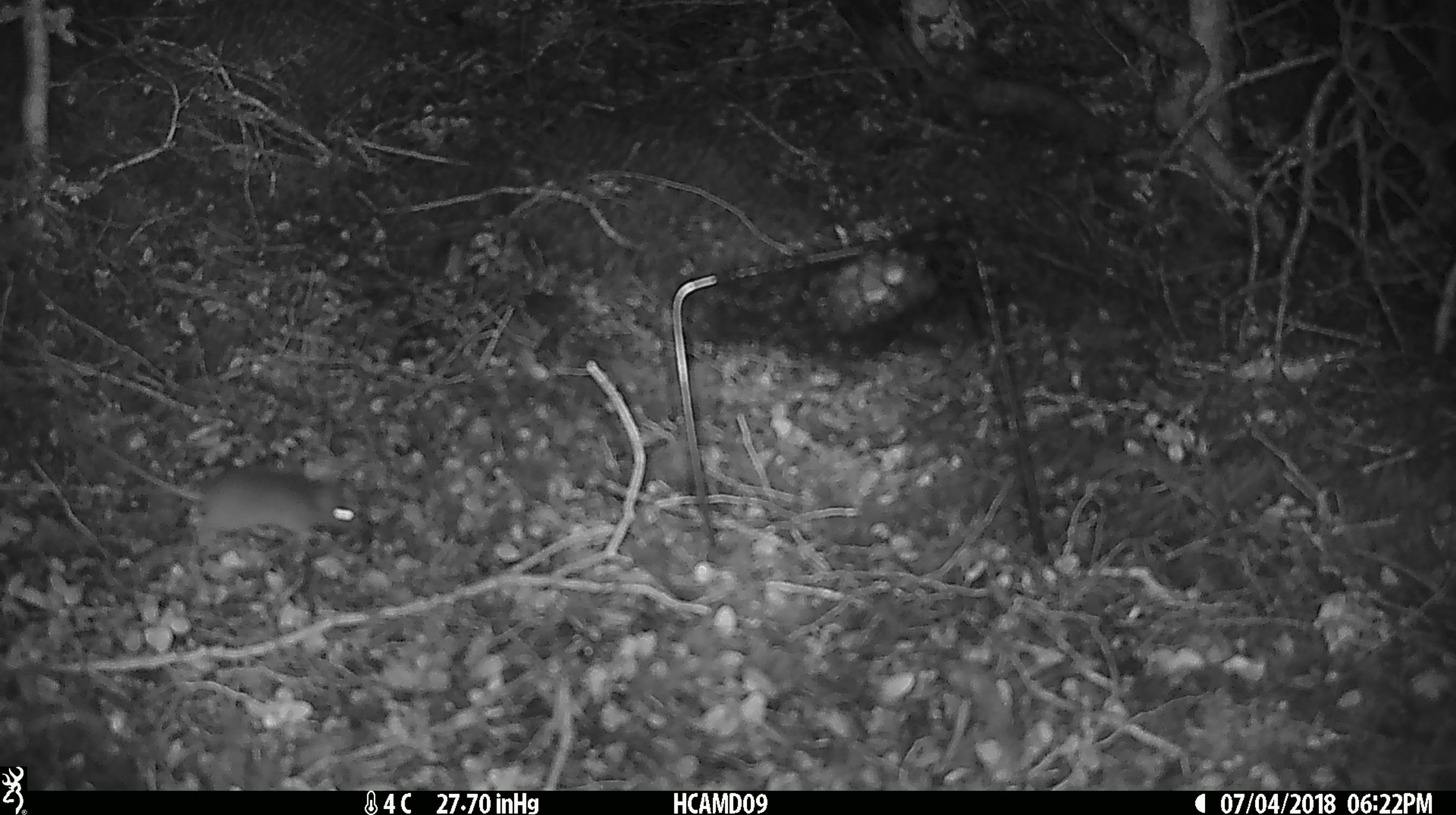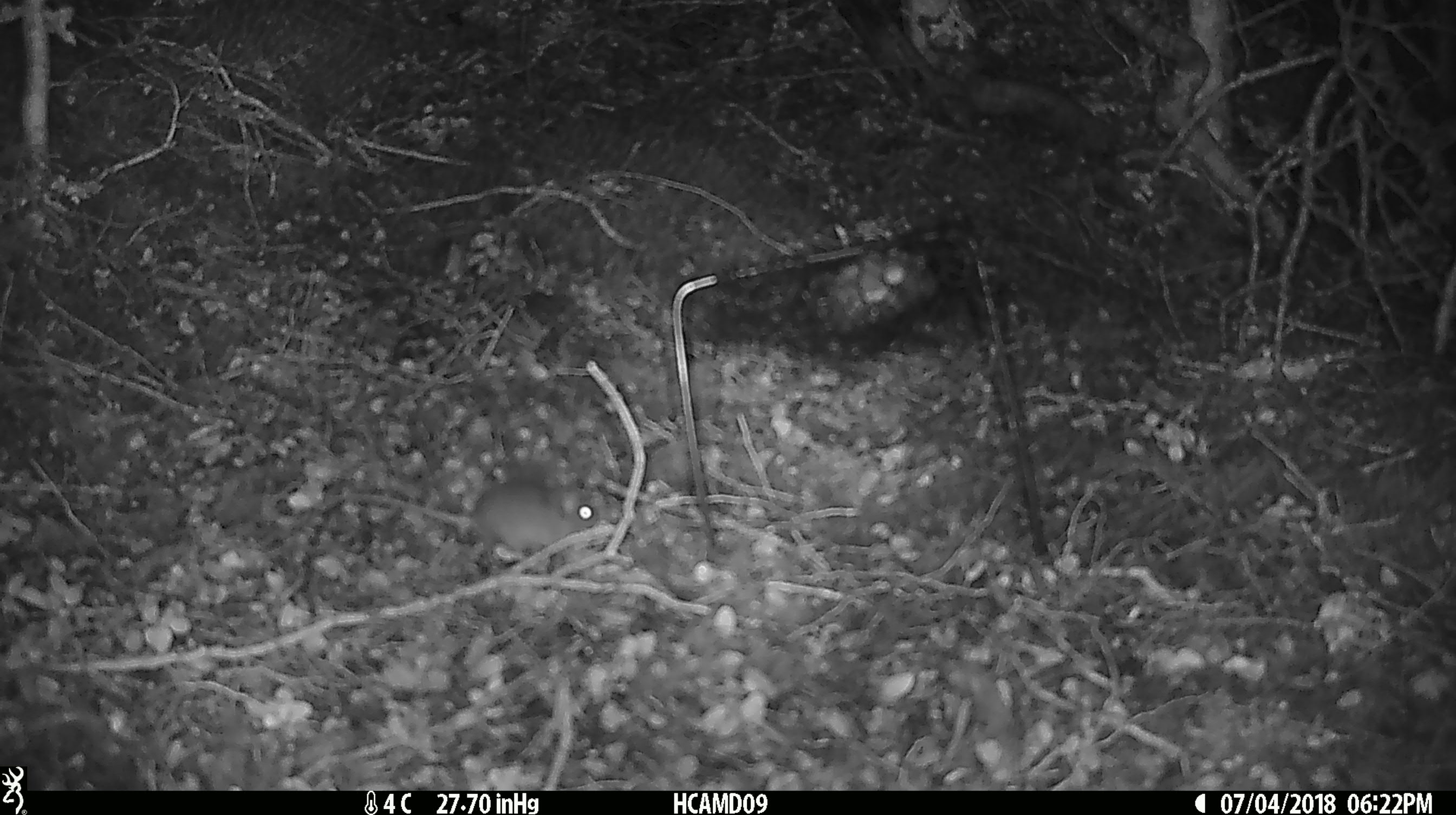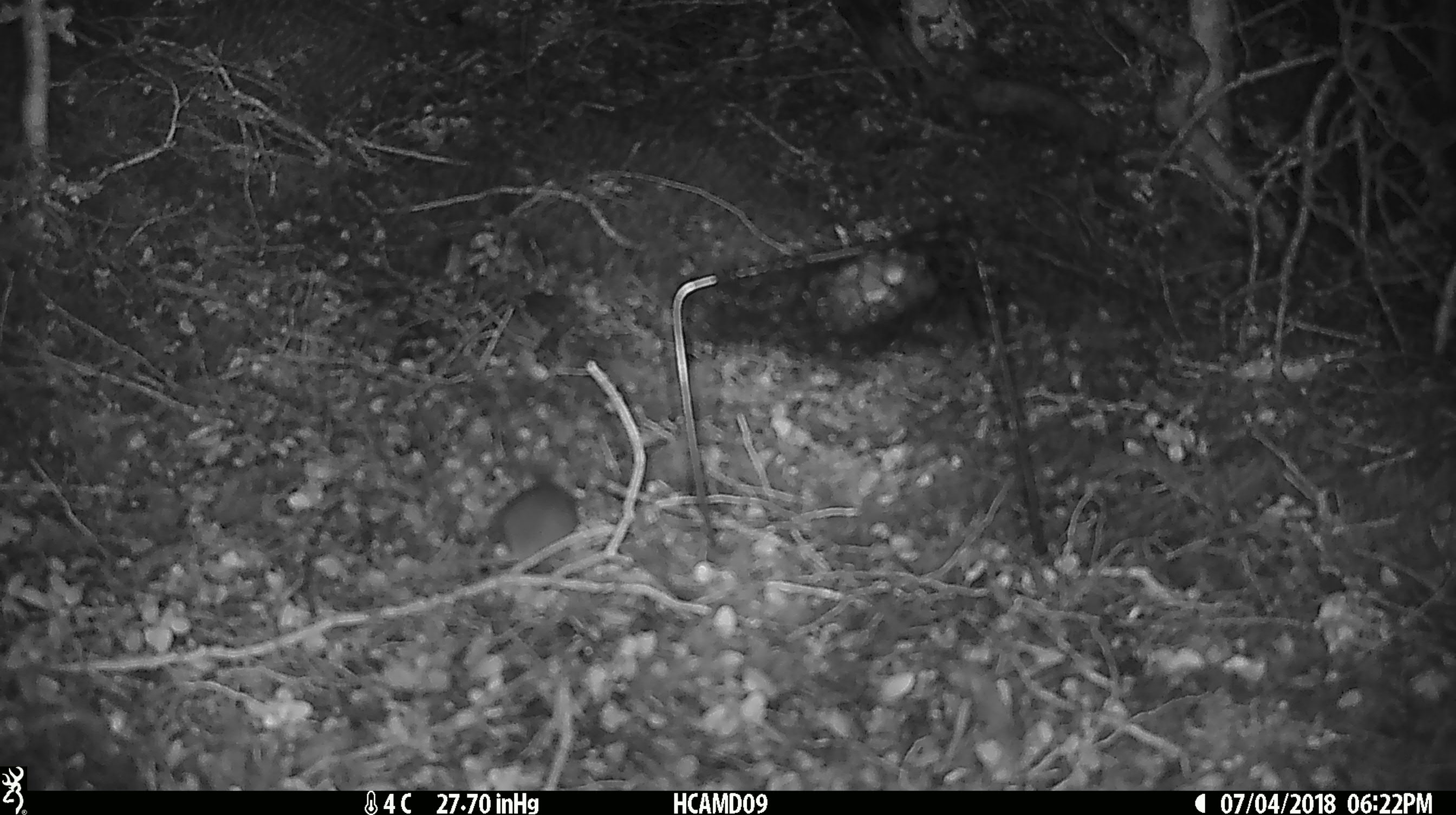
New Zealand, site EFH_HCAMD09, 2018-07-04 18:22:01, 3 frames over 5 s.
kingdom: Animalia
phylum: Chordata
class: Mammalia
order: Rodentia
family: Muridae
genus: Mus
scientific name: Mus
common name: mouse